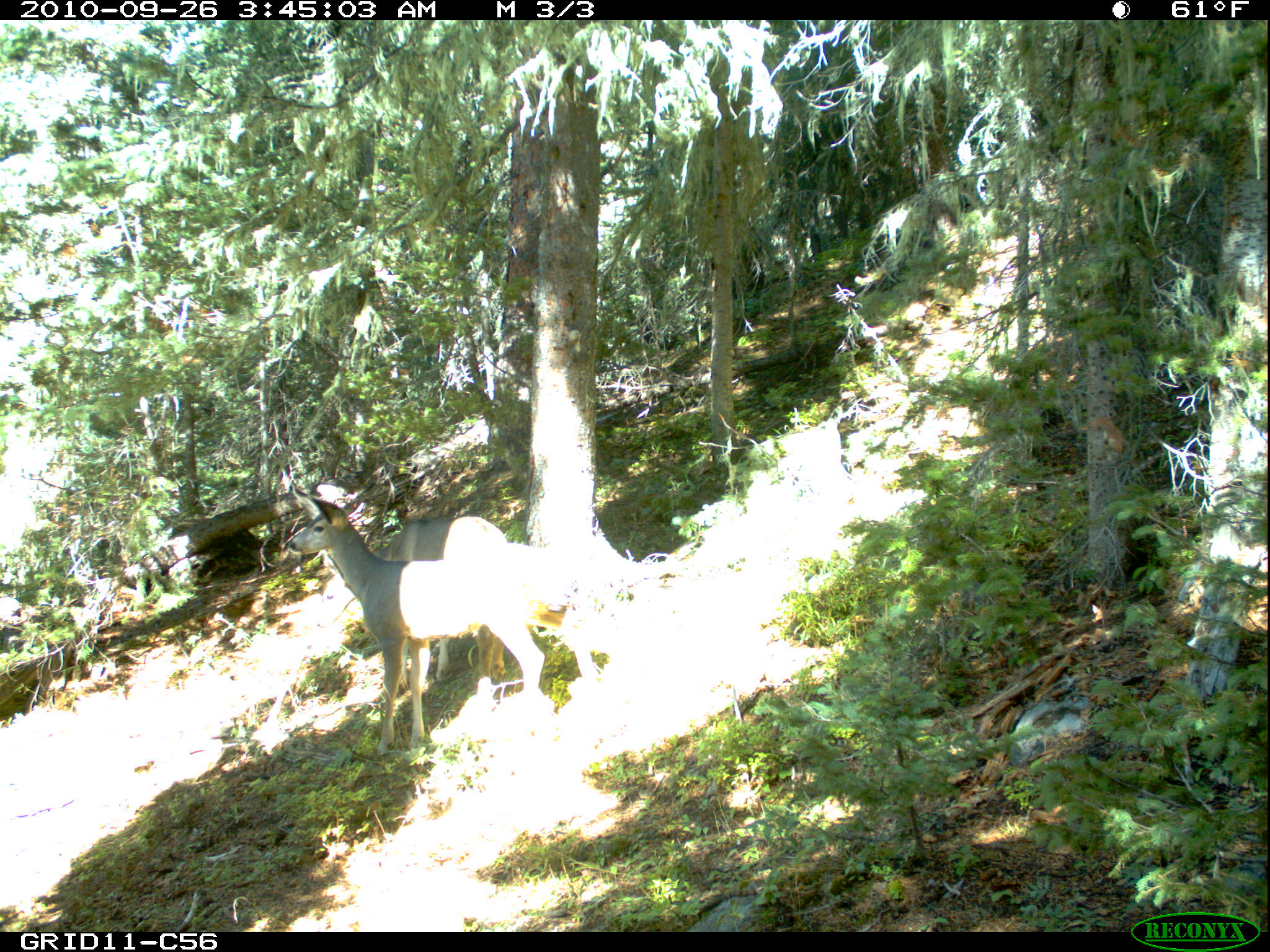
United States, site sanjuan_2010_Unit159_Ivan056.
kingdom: Animalia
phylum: Chordata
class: Mammalia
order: Artiodactyla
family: Cervidae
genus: Odocoileus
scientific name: Odocoileus hemionus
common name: mule deer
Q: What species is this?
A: Odocoileus hemionus (mule deer).